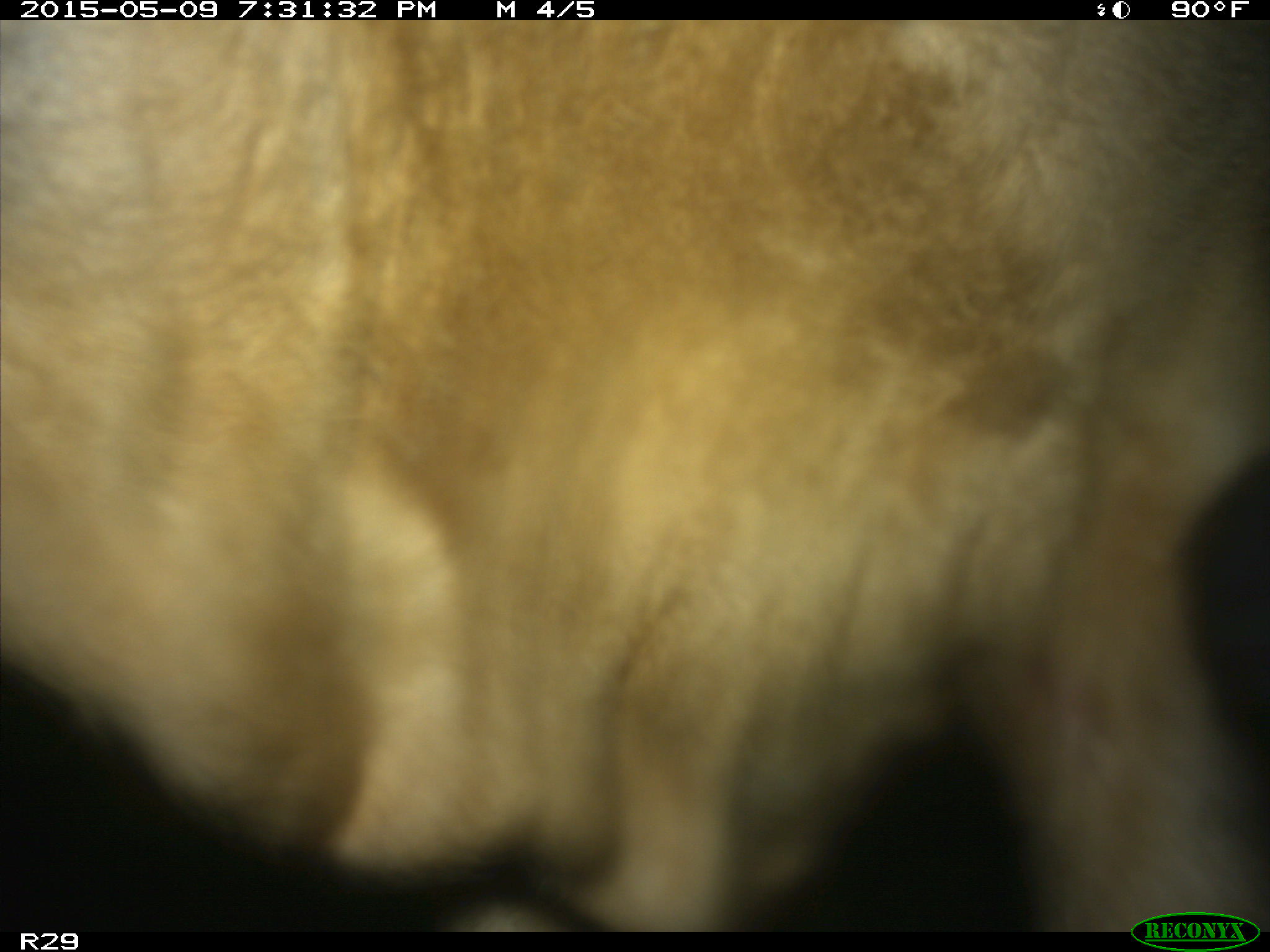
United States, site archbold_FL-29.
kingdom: Animalia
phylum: Chordata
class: Mammalia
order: Artiodactyla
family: Bovidae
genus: Bos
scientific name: Bos taurus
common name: domestic cow